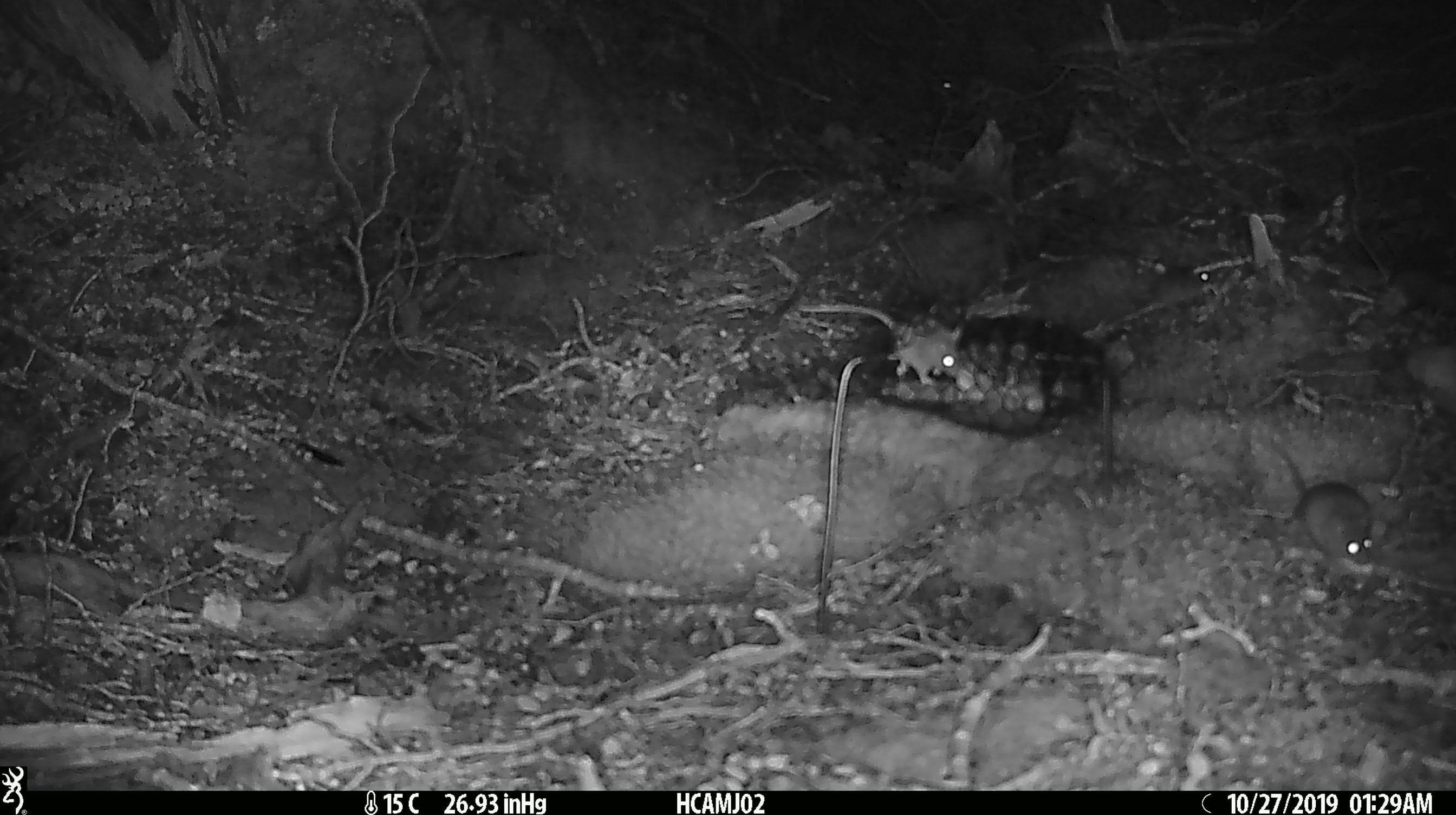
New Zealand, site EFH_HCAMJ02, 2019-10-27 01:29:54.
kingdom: Animalia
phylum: Chordata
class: Mammalia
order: Rodentia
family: Muridae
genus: Mus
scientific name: Mus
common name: mouse